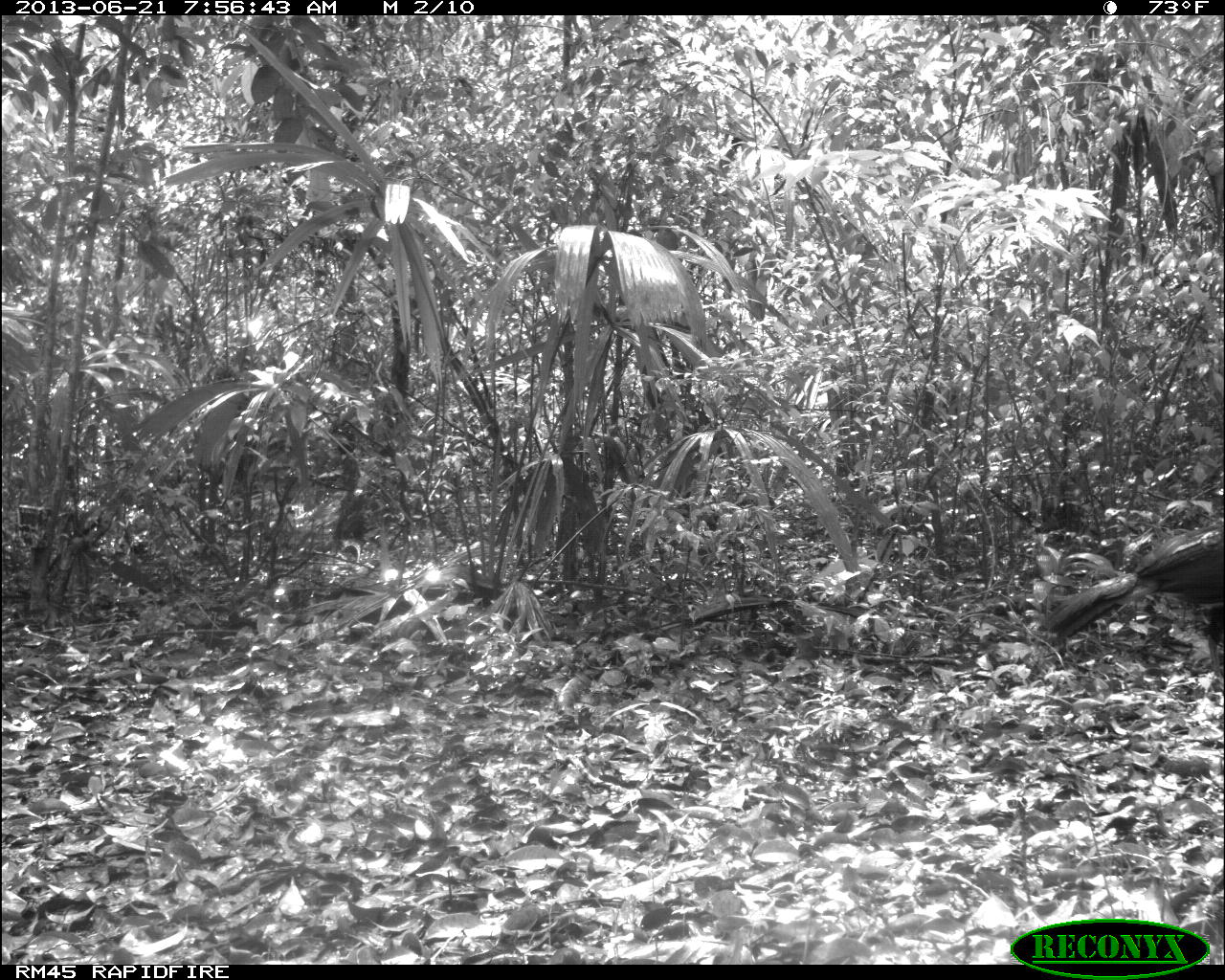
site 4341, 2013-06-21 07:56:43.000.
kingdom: Animalia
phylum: Chordata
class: Aves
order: Galliformes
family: Cracidae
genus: Crax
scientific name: Crax rubra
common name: great curassow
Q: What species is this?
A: Crax rubra (great curassow).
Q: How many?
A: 1.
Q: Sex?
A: Male.